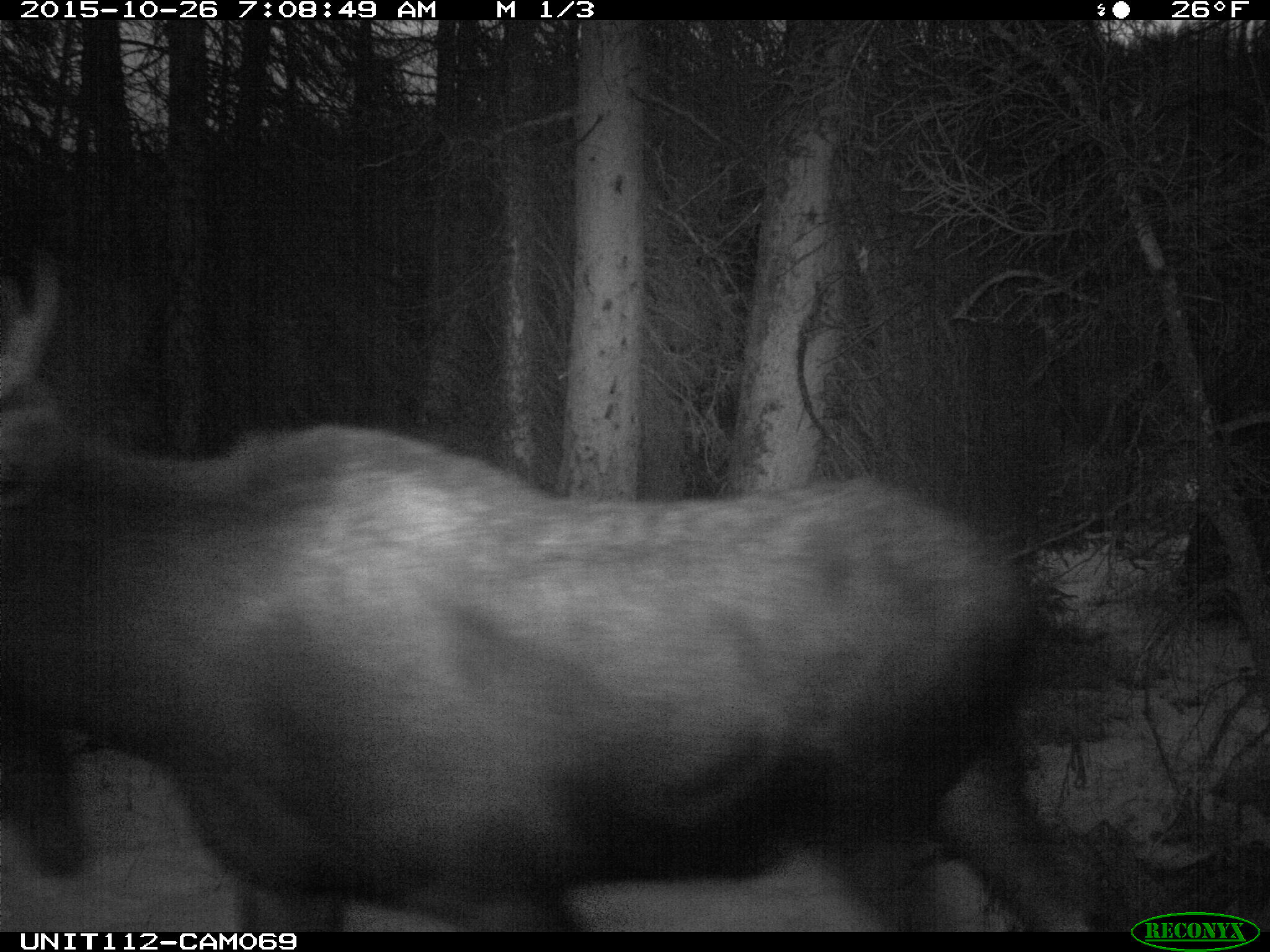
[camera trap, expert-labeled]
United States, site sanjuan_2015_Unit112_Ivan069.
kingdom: Animalia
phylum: Chordata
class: Mammalia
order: Artiodactyla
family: Cervidae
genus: Alces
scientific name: Alces alces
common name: moose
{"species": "Alces alces (moose)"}